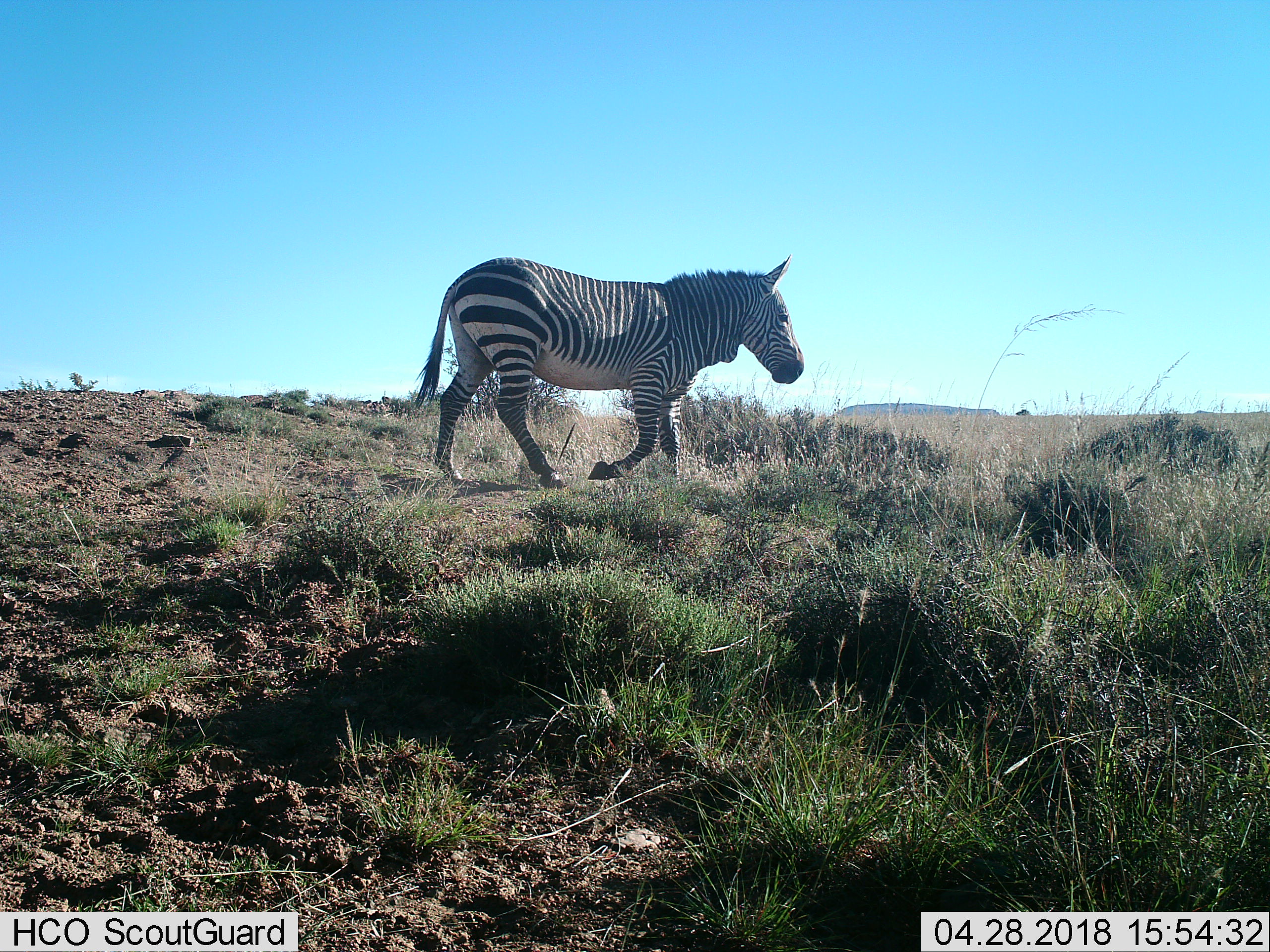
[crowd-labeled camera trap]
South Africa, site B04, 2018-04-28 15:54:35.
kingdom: Animalia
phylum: Chordata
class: Mammalia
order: Perissodactyla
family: Equidae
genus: Equus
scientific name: Equus zebra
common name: mountain zebra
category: zebramountain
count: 1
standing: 0%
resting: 0%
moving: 89%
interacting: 0%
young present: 0%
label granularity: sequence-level